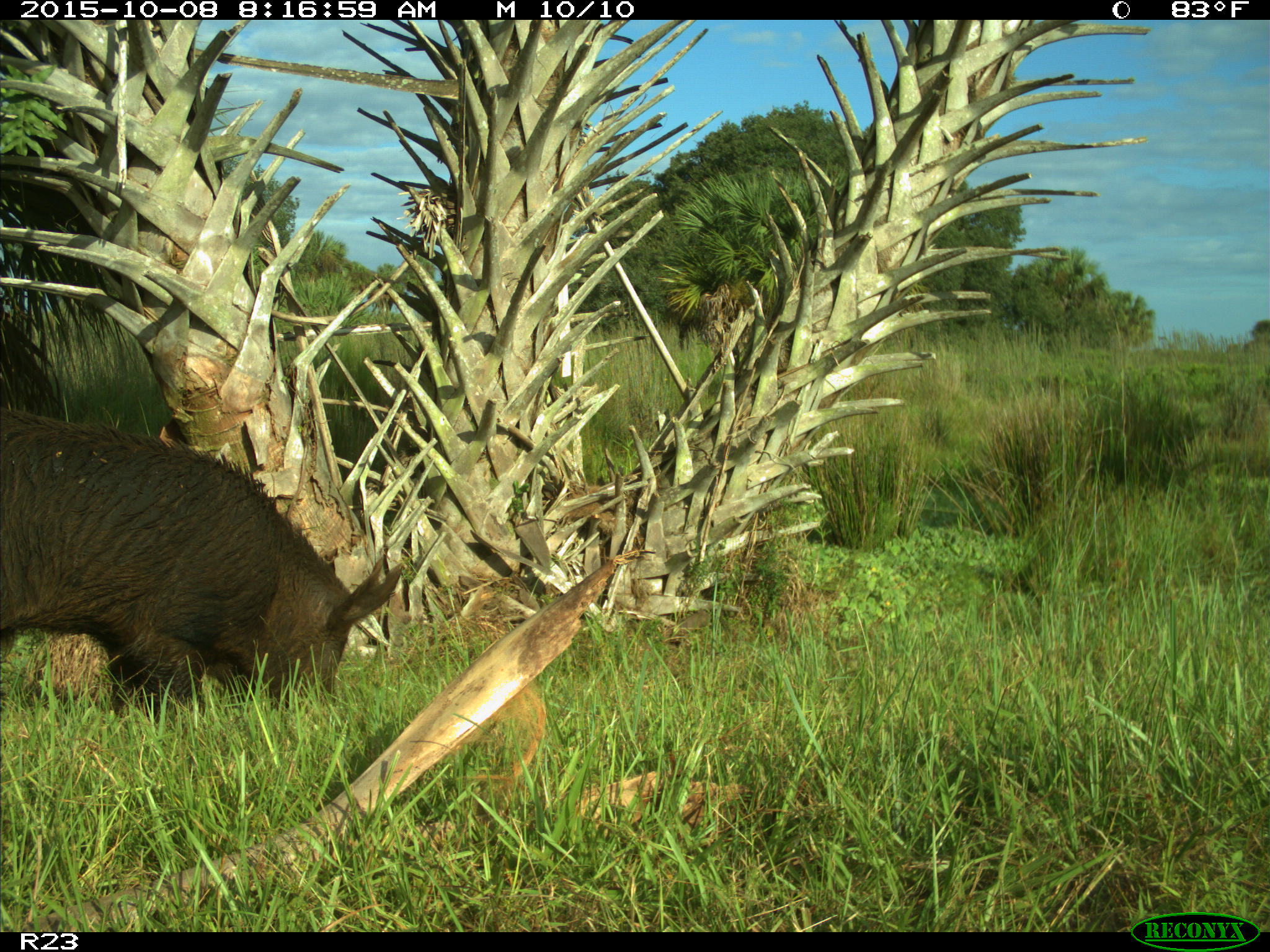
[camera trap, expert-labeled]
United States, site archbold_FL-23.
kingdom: Animalia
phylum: Chordata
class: Mammalia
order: Artiodactyla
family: Suidae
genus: Sus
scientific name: Sus scrofa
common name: wild boar